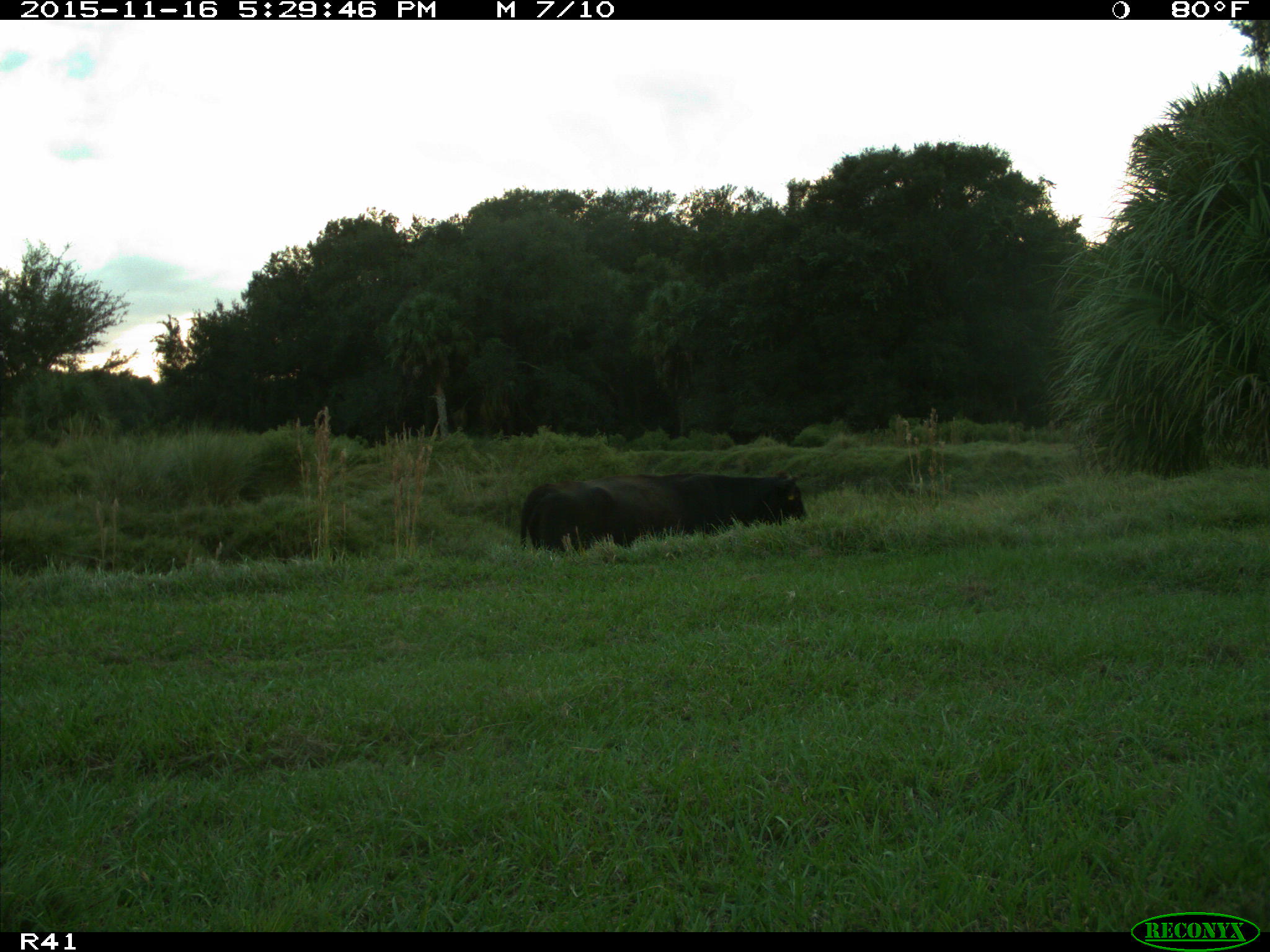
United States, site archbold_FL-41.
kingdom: Animalia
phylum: Chordata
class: Mammalia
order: Artiodactyla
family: Bovidae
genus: Bos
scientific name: Bos taurus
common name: domestic cow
Bos taurus (domestic cow).